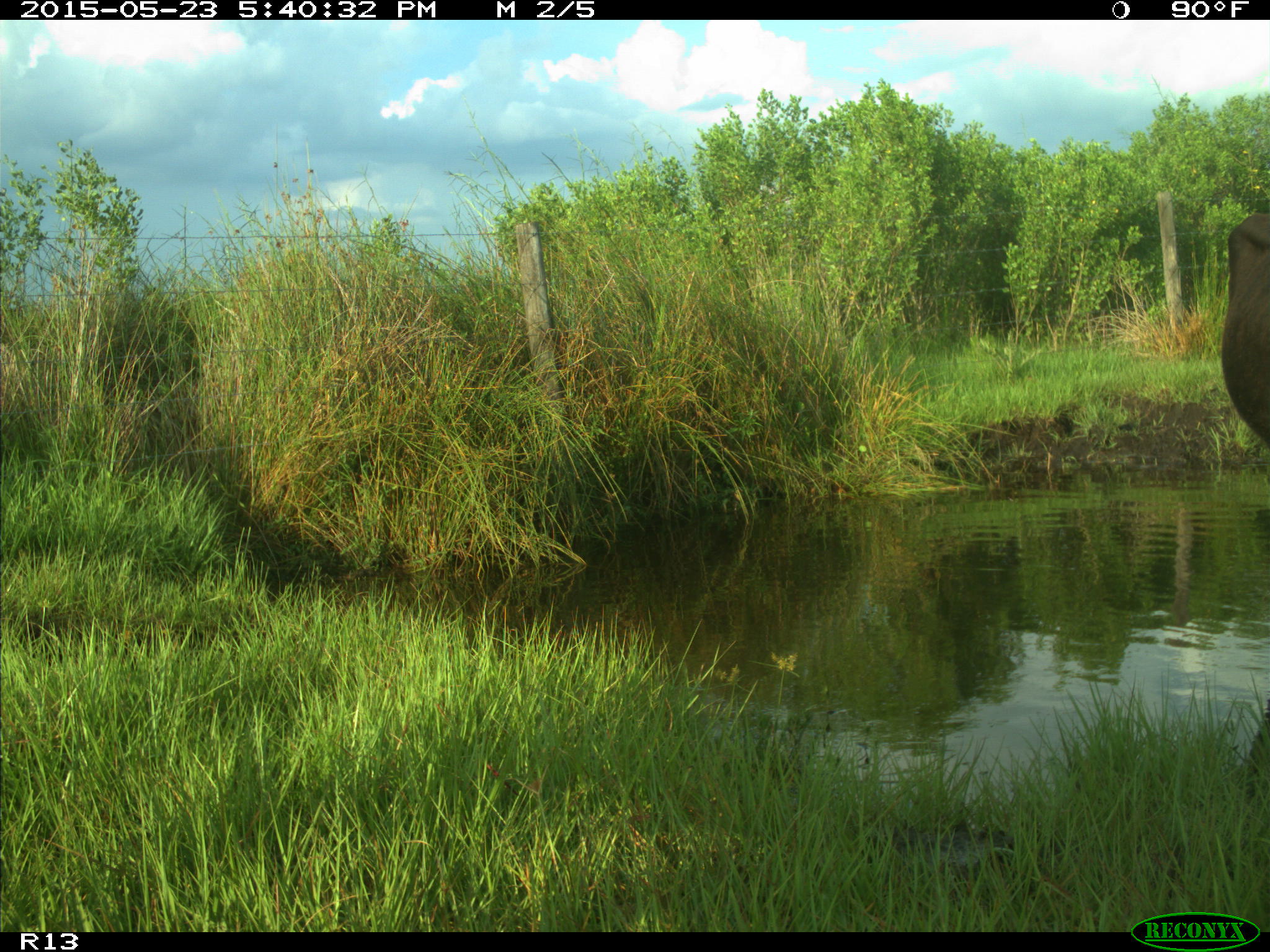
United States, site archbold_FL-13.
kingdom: Animalia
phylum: Chordata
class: Mammalia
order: Artiodactyla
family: Bovidae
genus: Bos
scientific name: Bos taurus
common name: domestic cow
Bos taurus (domestic cow).